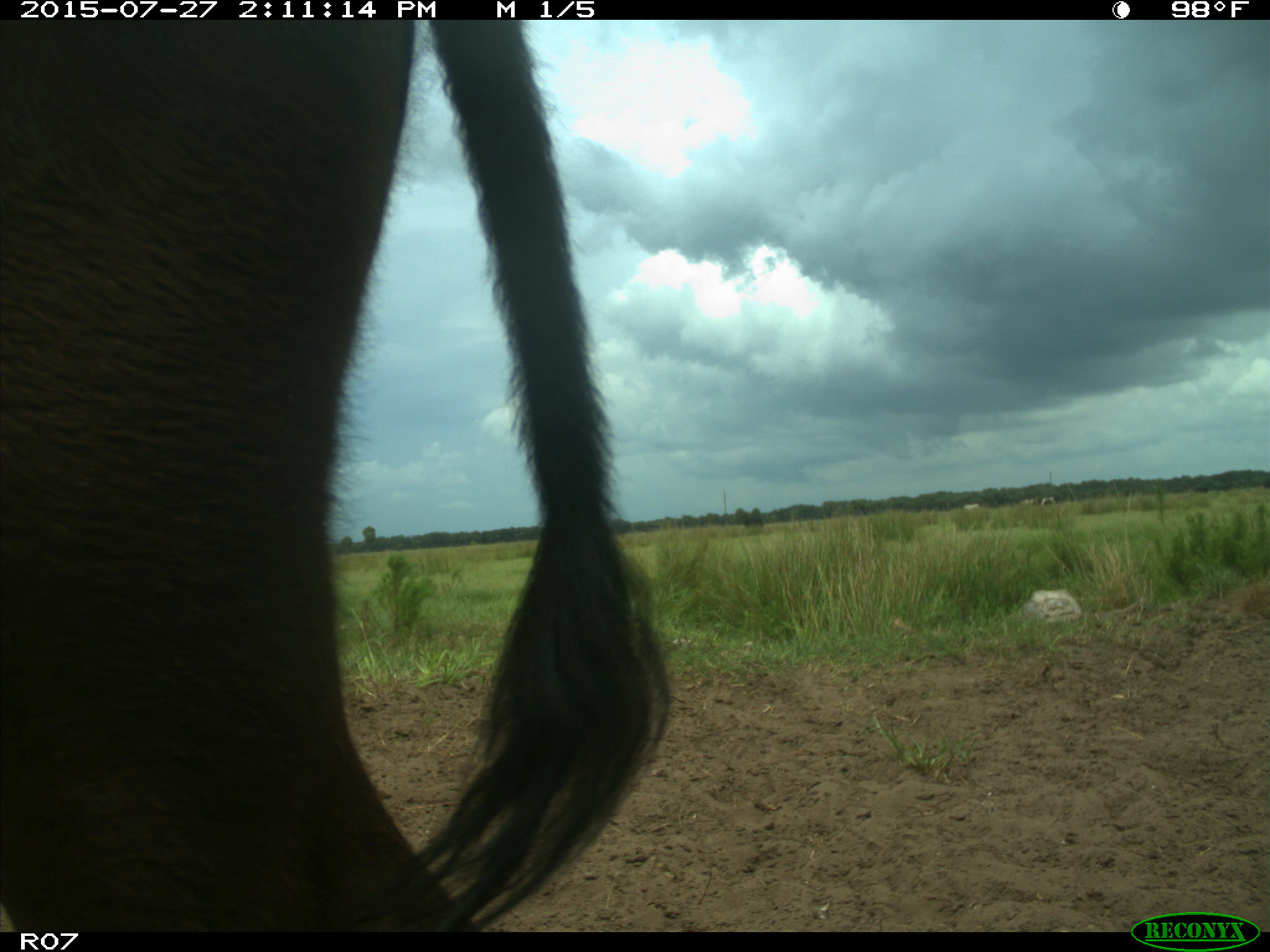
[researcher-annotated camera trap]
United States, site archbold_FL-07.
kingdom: Animalia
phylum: Chordata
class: Mammalia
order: Artiodactyla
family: Bovidae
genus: Bos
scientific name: Bos taurus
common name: domestic cow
Bos taurus (domestic cow).